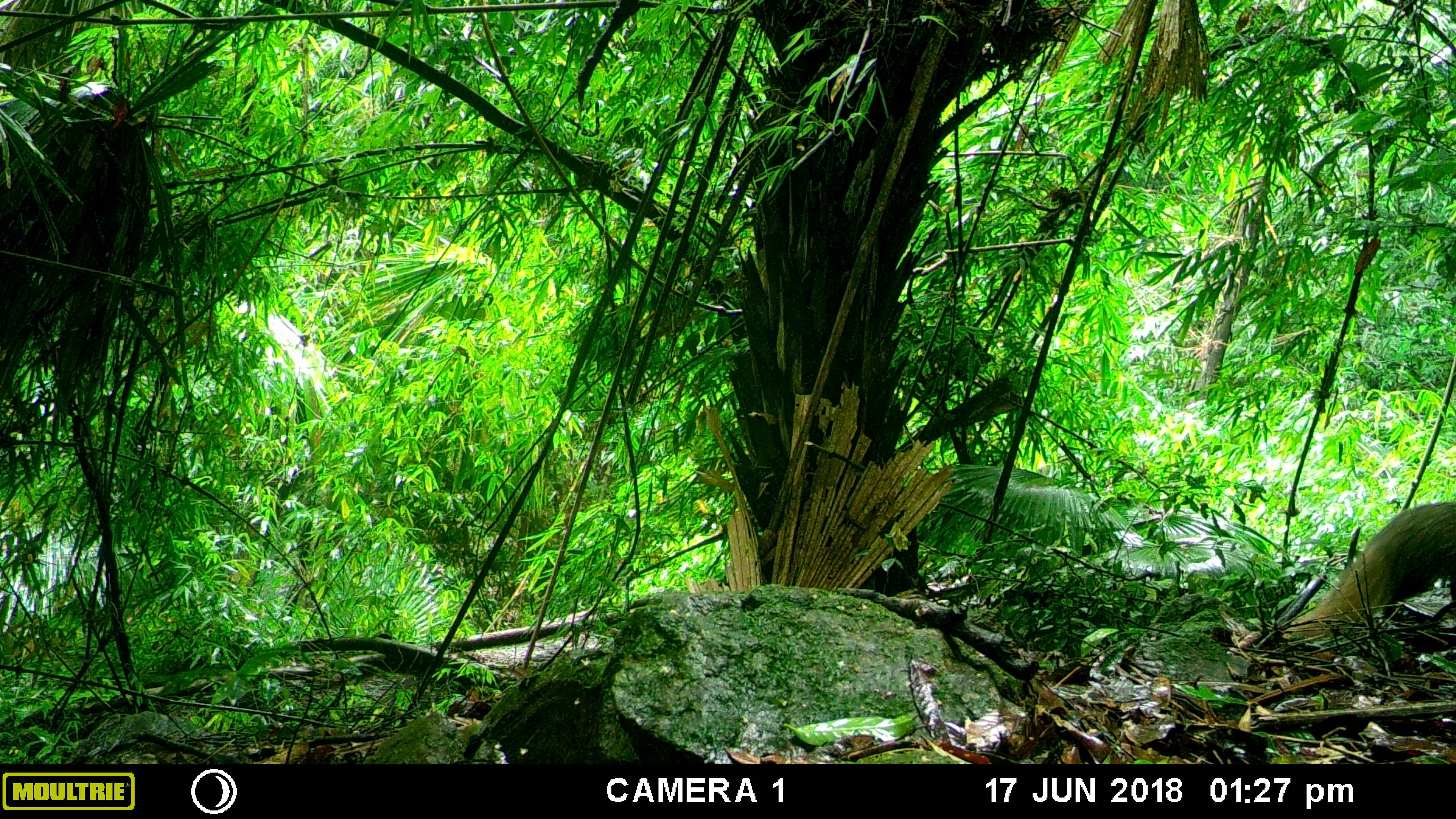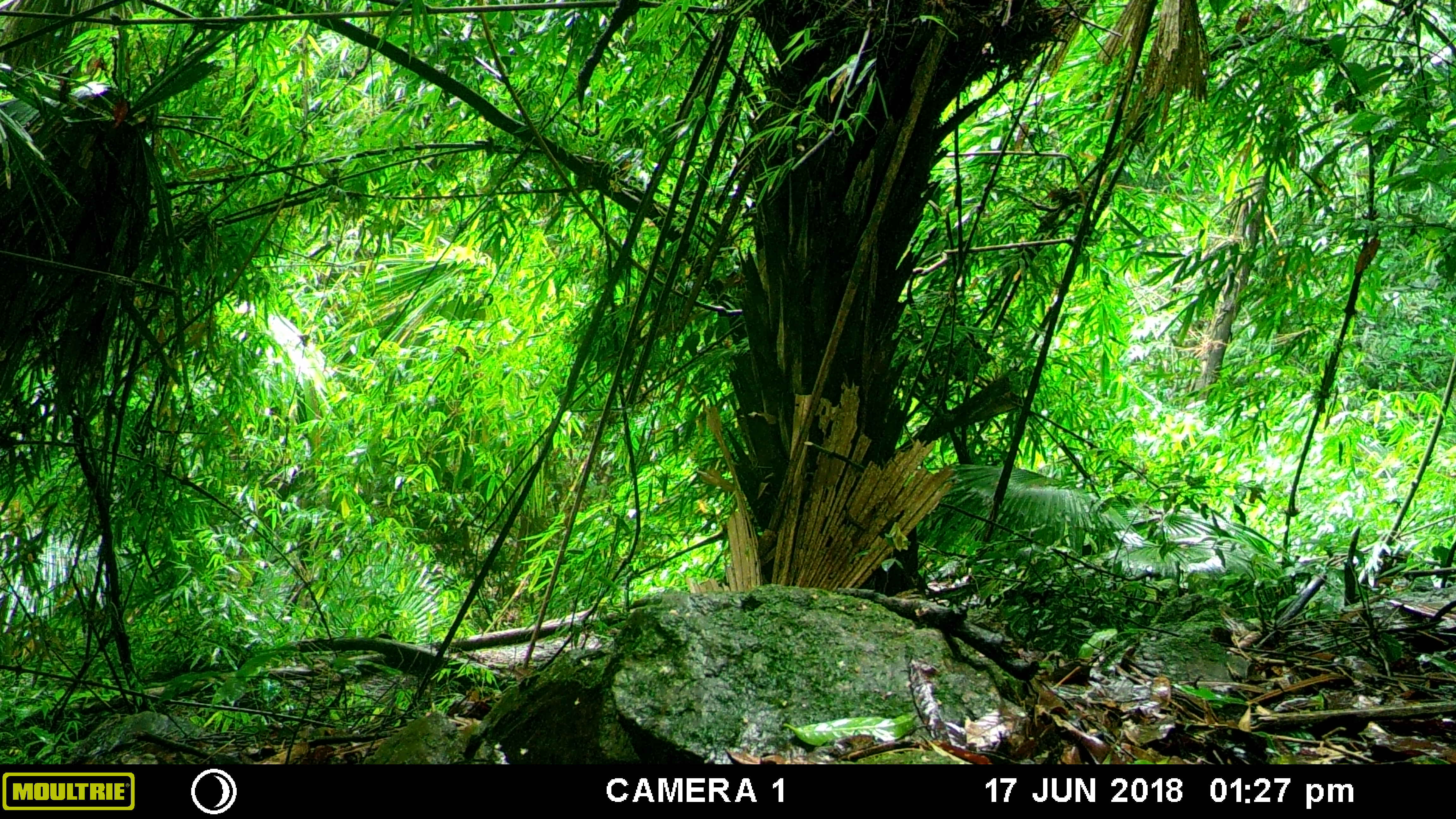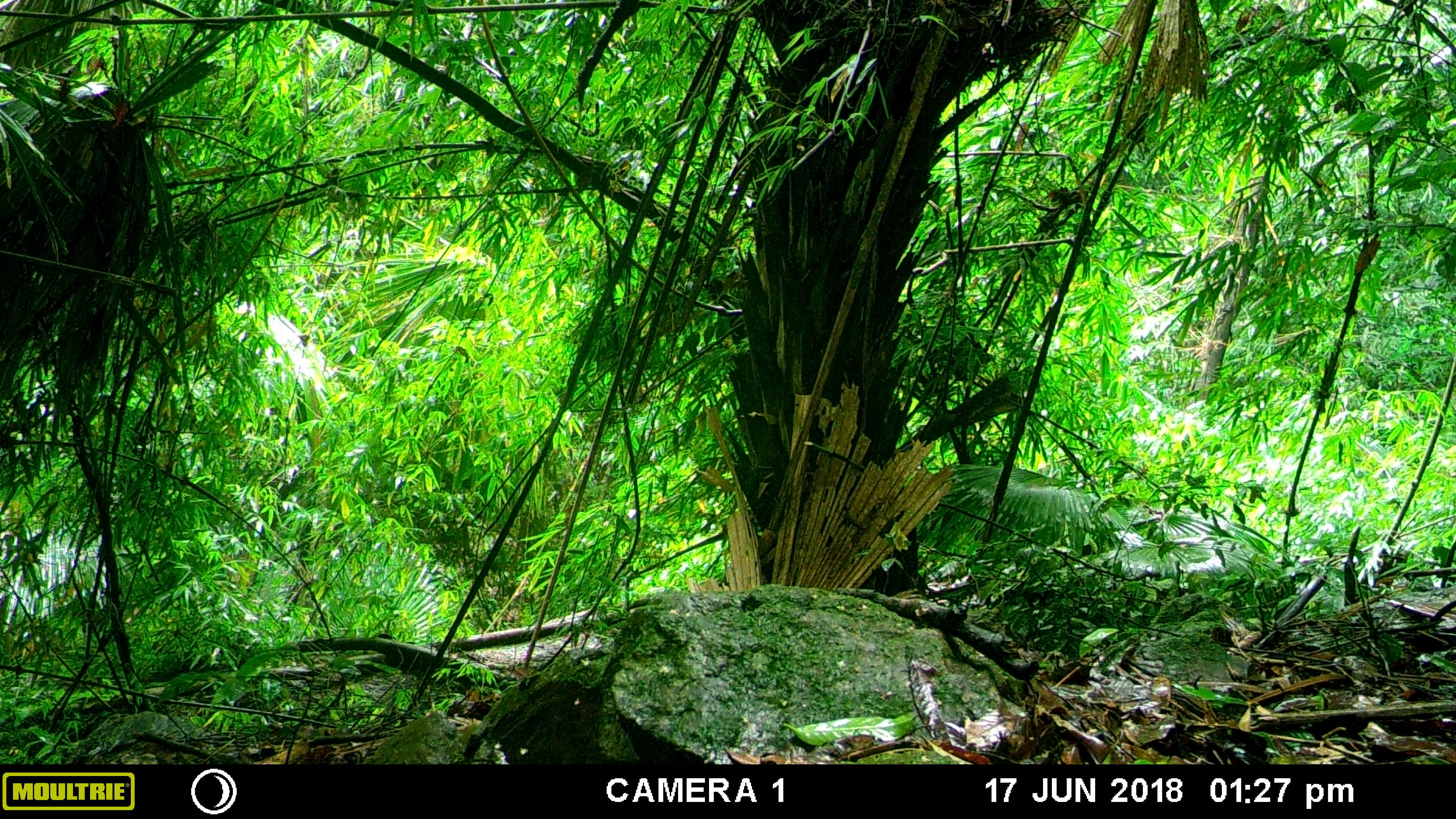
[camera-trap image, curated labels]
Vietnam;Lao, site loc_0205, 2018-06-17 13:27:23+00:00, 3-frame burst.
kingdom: Animalia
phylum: Chordata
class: Mammalia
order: Carnivora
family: Herpestidae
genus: Urva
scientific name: Urva urva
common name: crab-eating mongoose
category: crab eating mongoose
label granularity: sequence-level